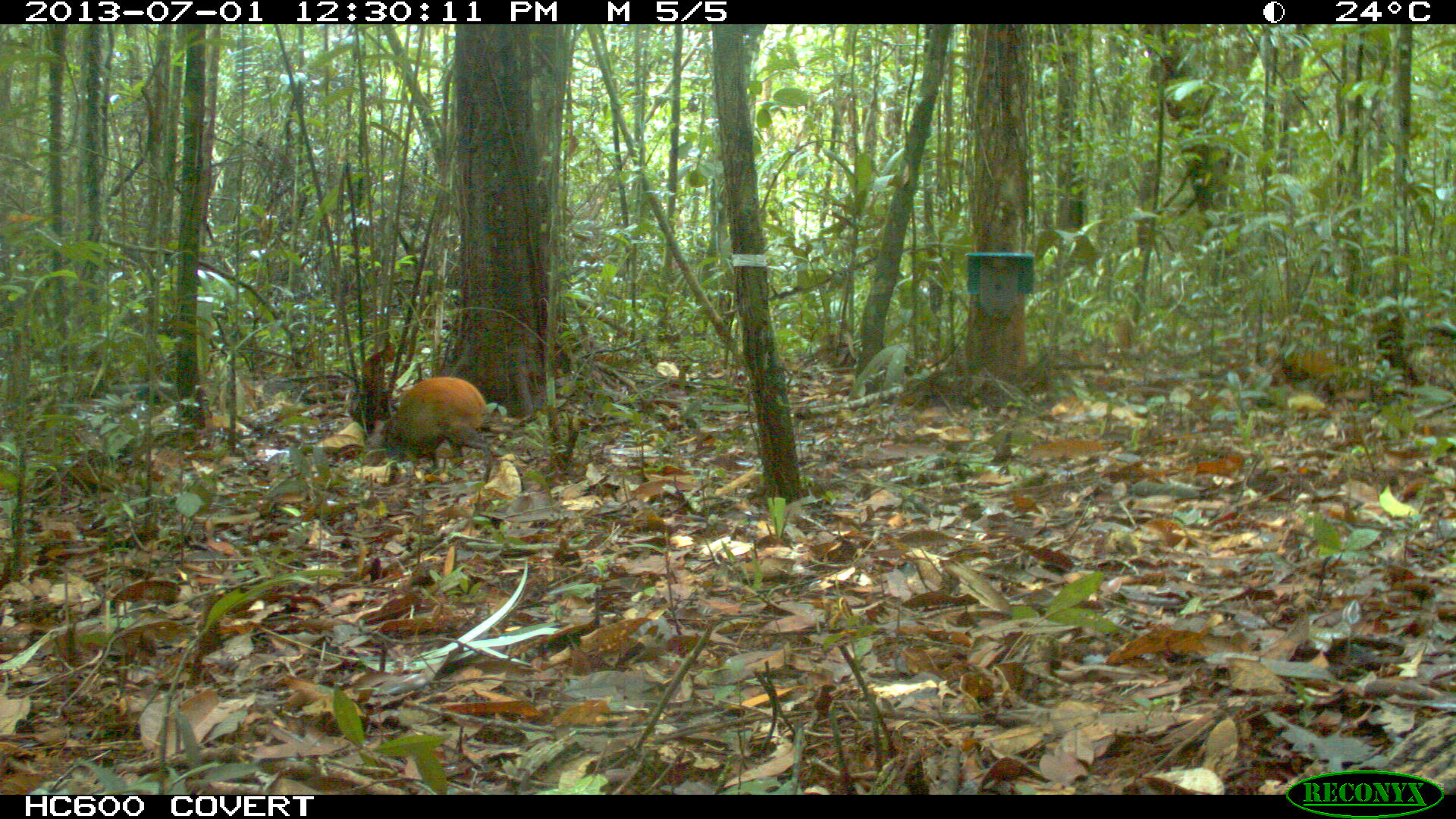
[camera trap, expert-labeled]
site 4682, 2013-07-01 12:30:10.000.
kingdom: Animalia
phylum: Chordata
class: Mammalia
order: Rodentia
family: Dasyproctidae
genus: Dasyprocta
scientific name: Dasyprocta leporina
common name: red-rumped agouti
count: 1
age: adult